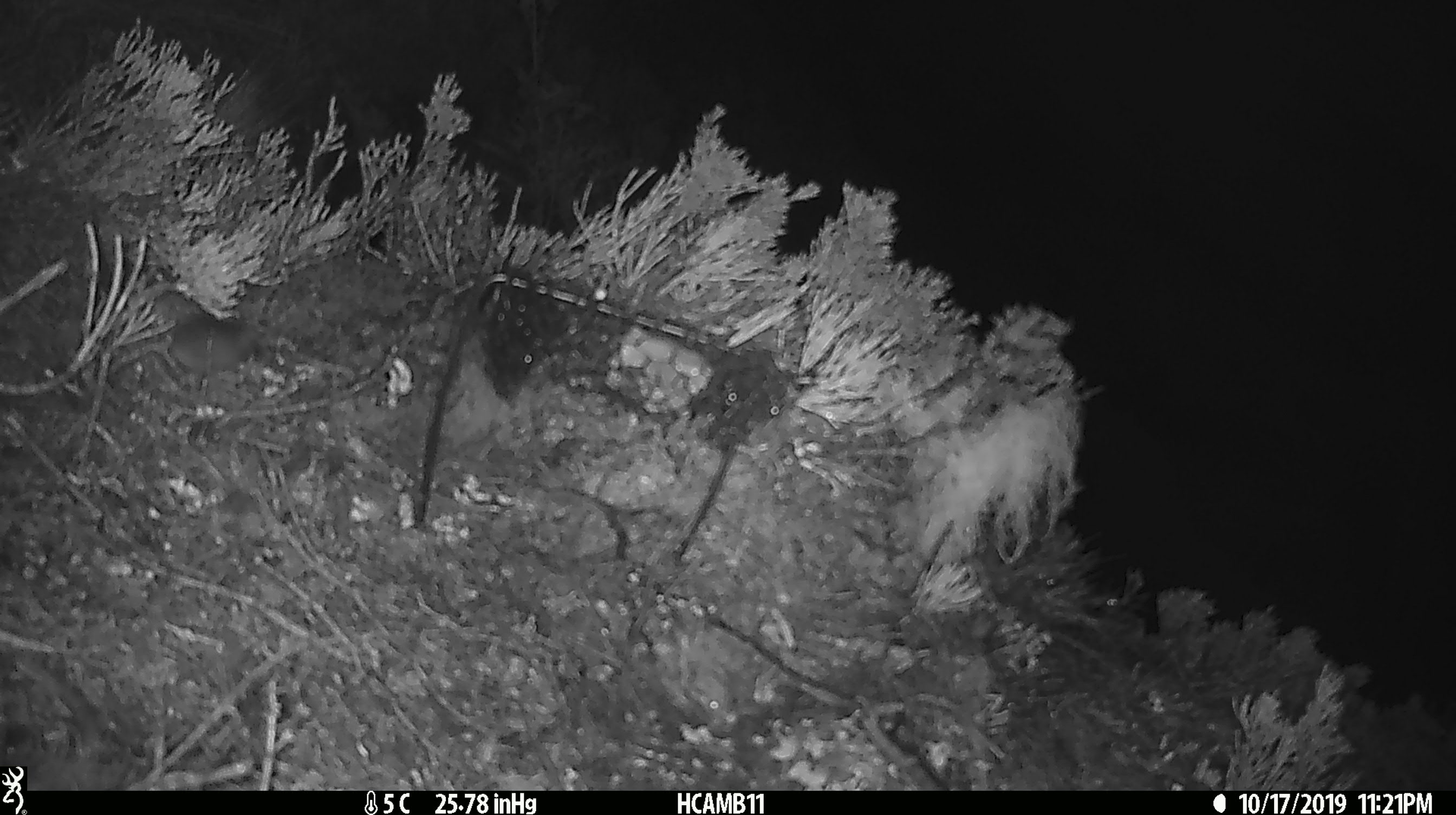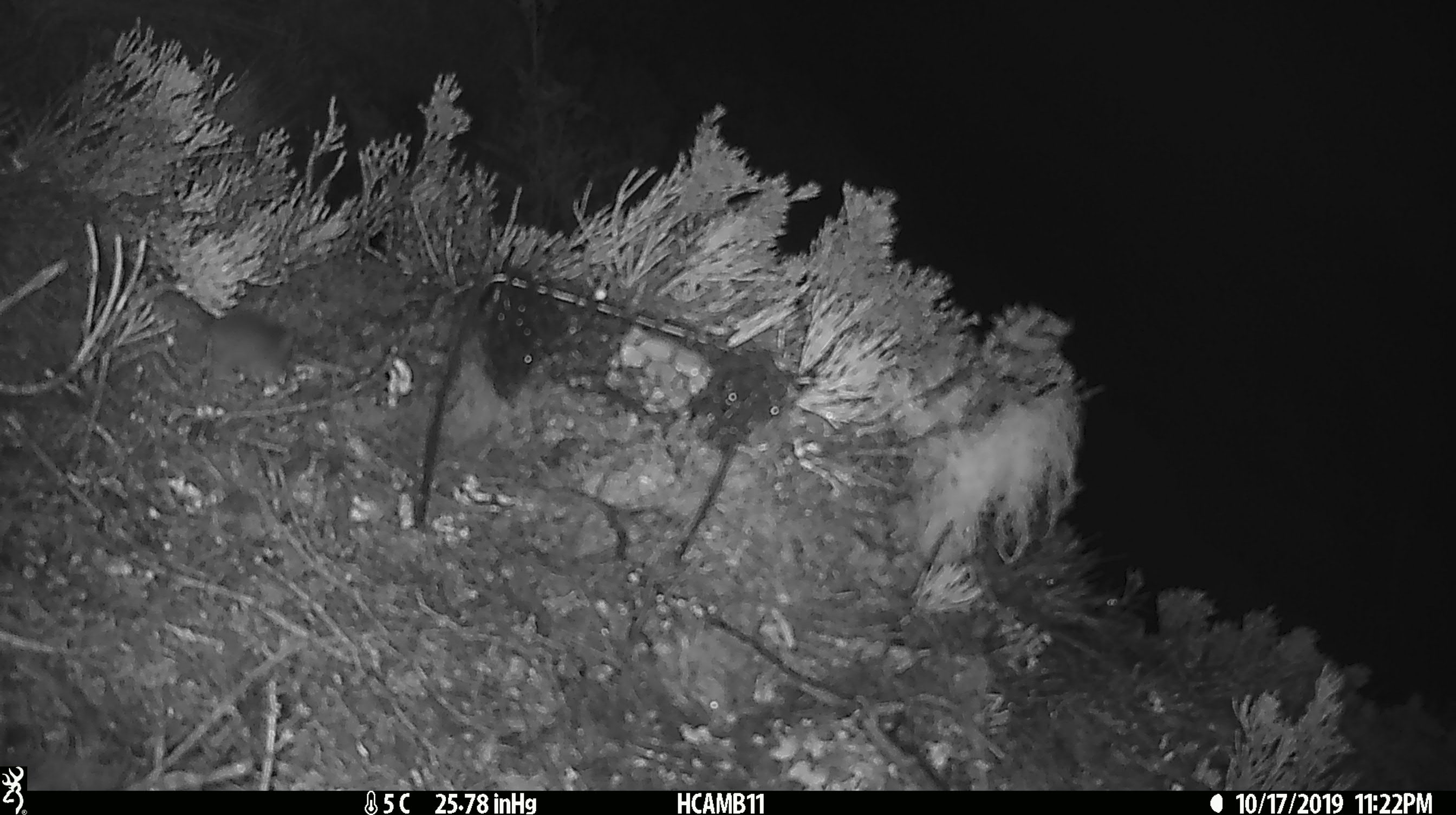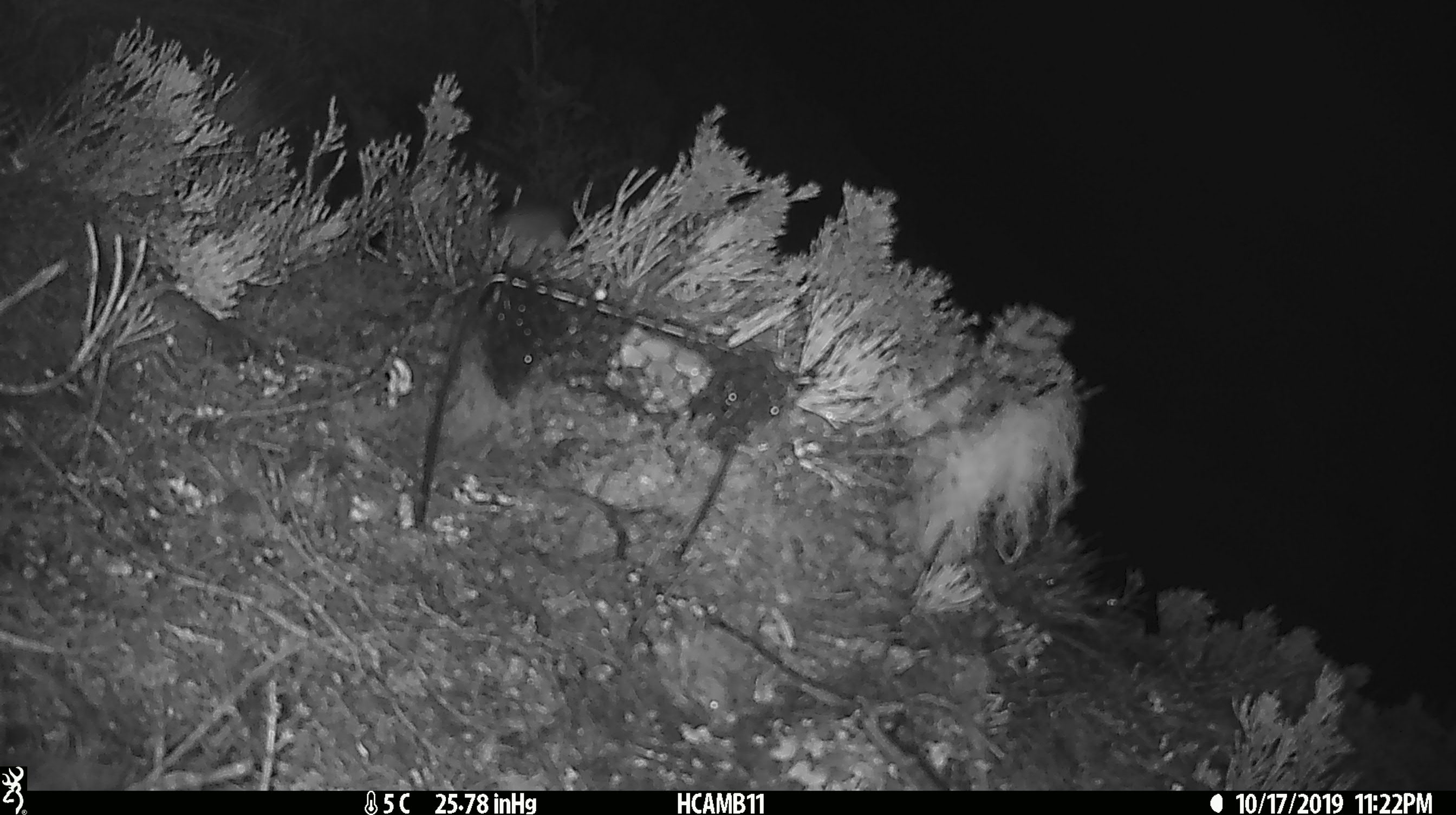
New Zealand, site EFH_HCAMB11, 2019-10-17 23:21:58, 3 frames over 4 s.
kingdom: Animalia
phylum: Chordata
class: Mammalia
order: Rodentia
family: Muridae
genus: Mus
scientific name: Mus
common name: mouse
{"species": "mouse (Mus)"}